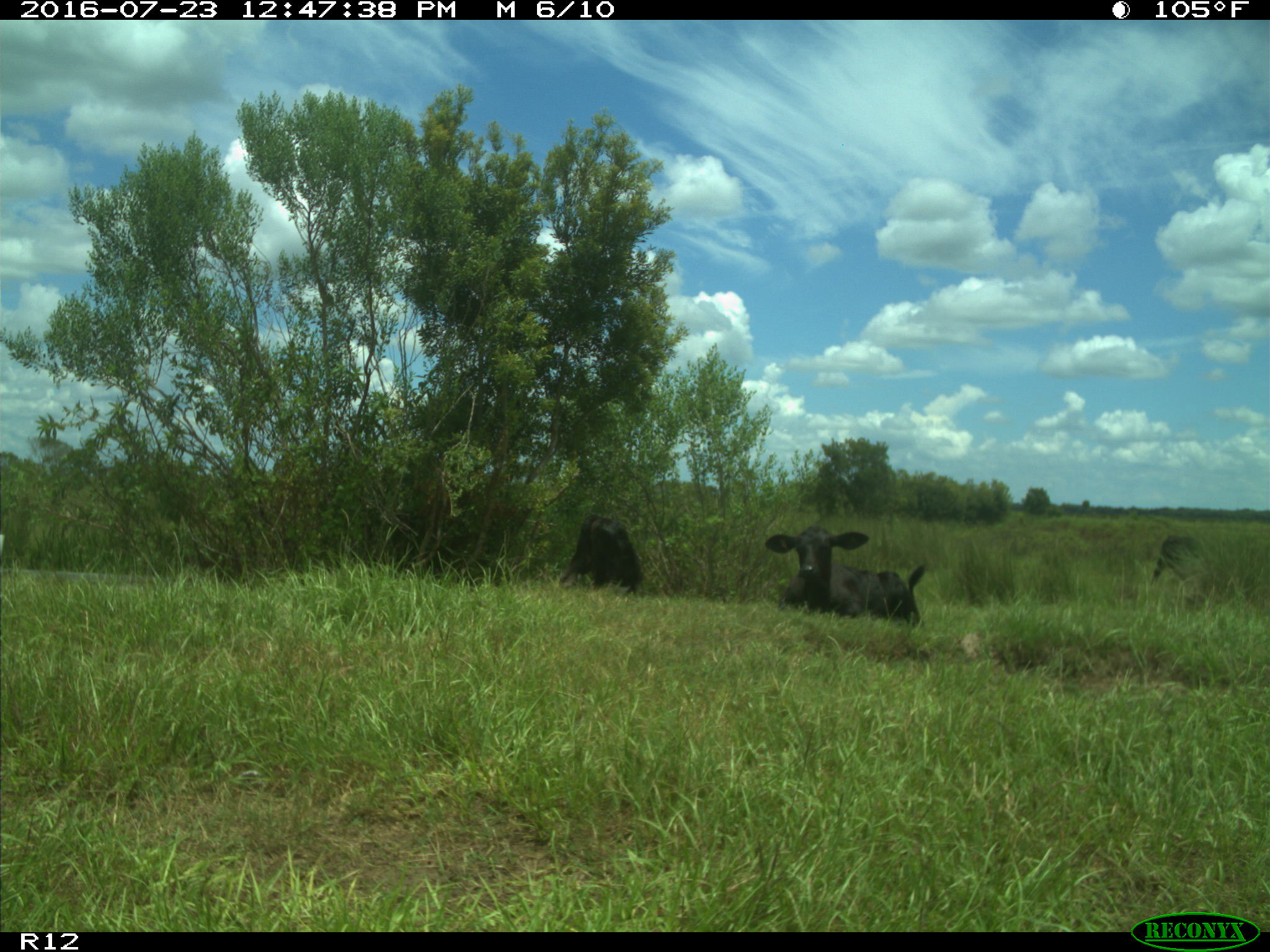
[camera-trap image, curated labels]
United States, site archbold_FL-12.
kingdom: Animalia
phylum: Chordata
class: Mammalia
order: Artiodactyla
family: Bovidae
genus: Bos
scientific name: Bos taurus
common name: domestic cow